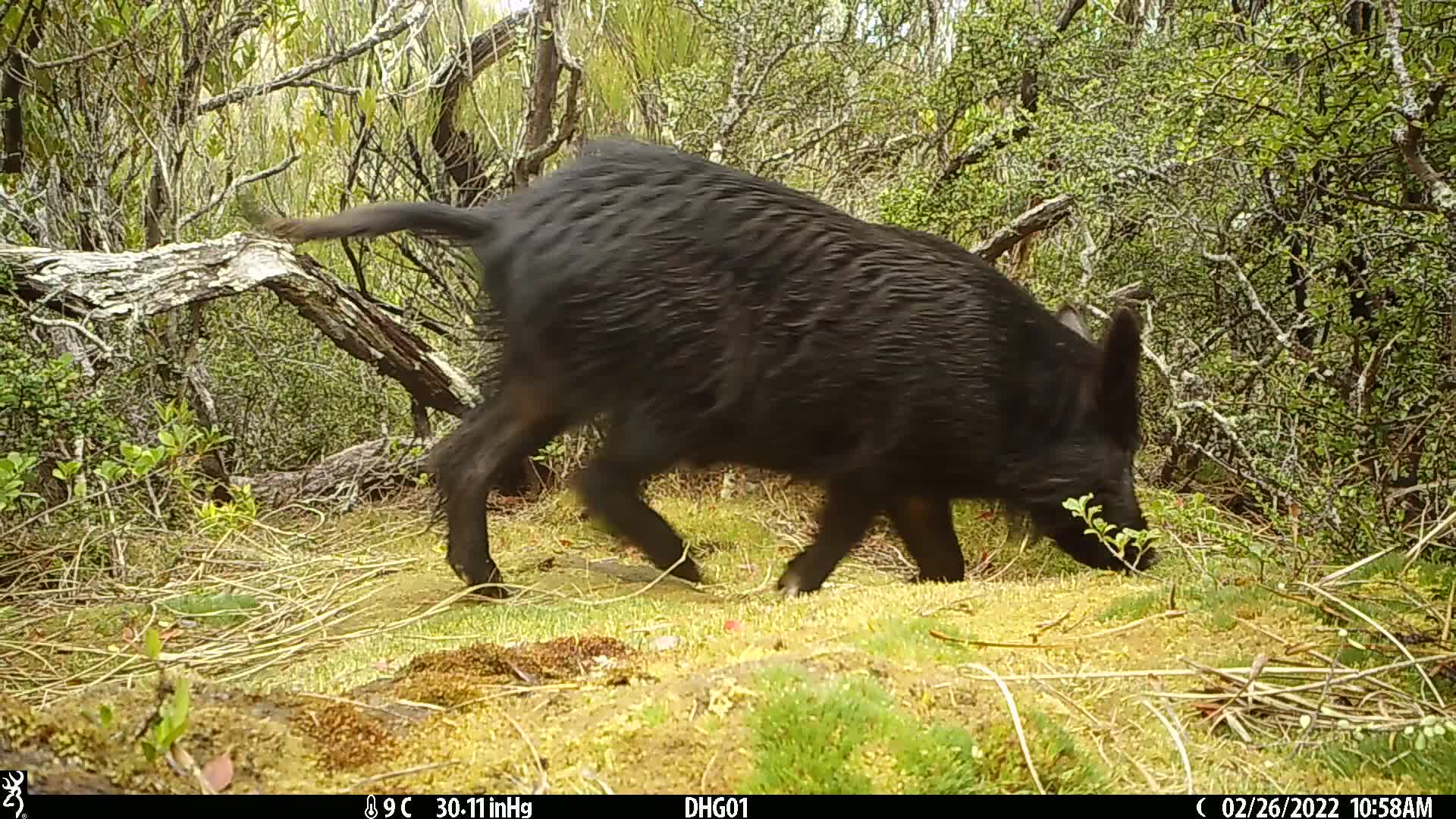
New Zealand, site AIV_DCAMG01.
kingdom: Animalia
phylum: Chordata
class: Mammalia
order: Artiodactyla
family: Suidae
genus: Sus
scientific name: Sus scrofa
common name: pig